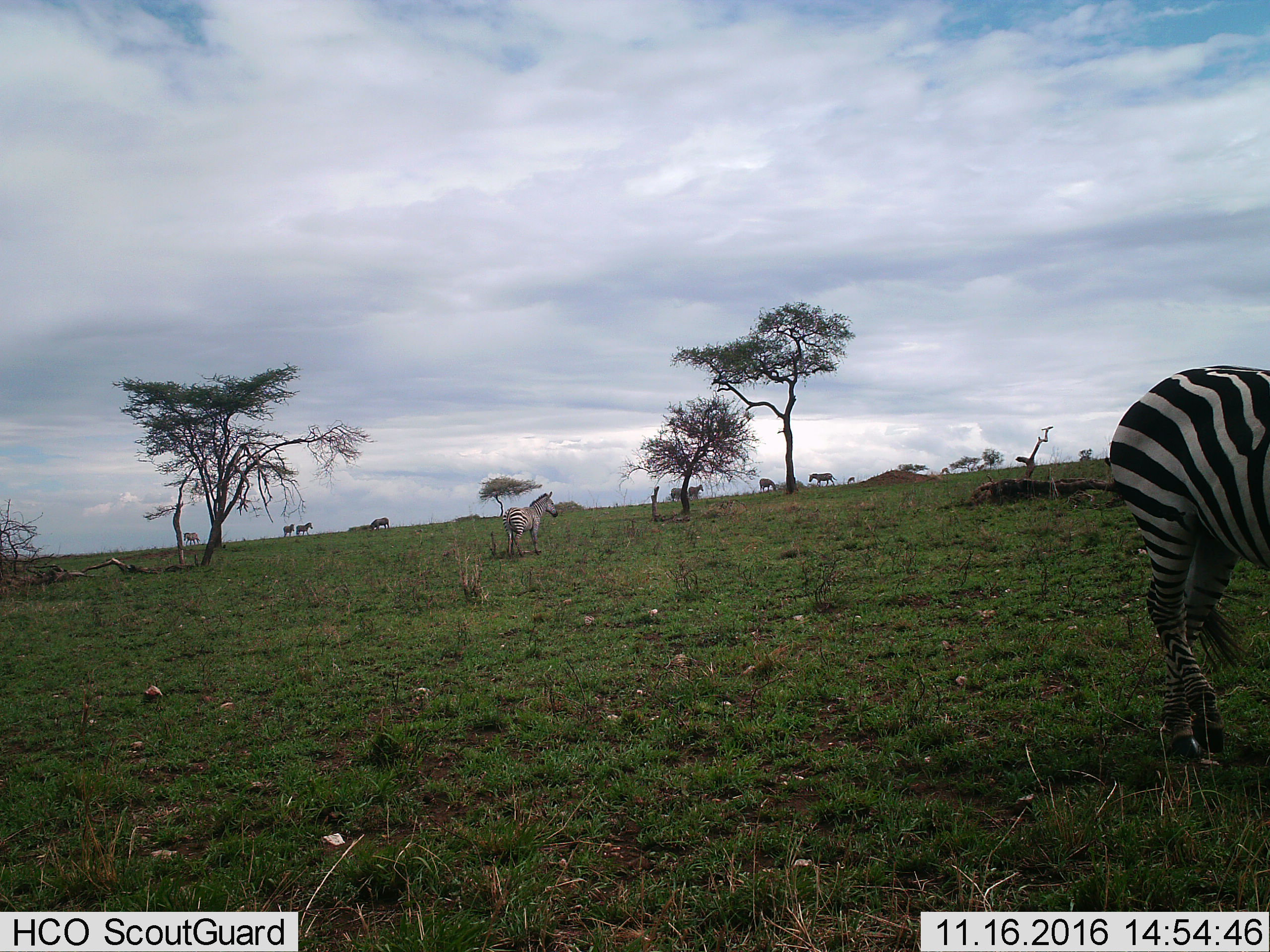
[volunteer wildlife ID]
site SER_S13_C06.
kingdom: Animalia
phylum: Chordata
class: Mammalia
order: Perissodactyla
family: Equidae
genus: Equus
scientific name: Equus quagga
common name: plains zebra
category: zebraplains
Zebraplains (plains zebra) (Equus quagga), count 11-50. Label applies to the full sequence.